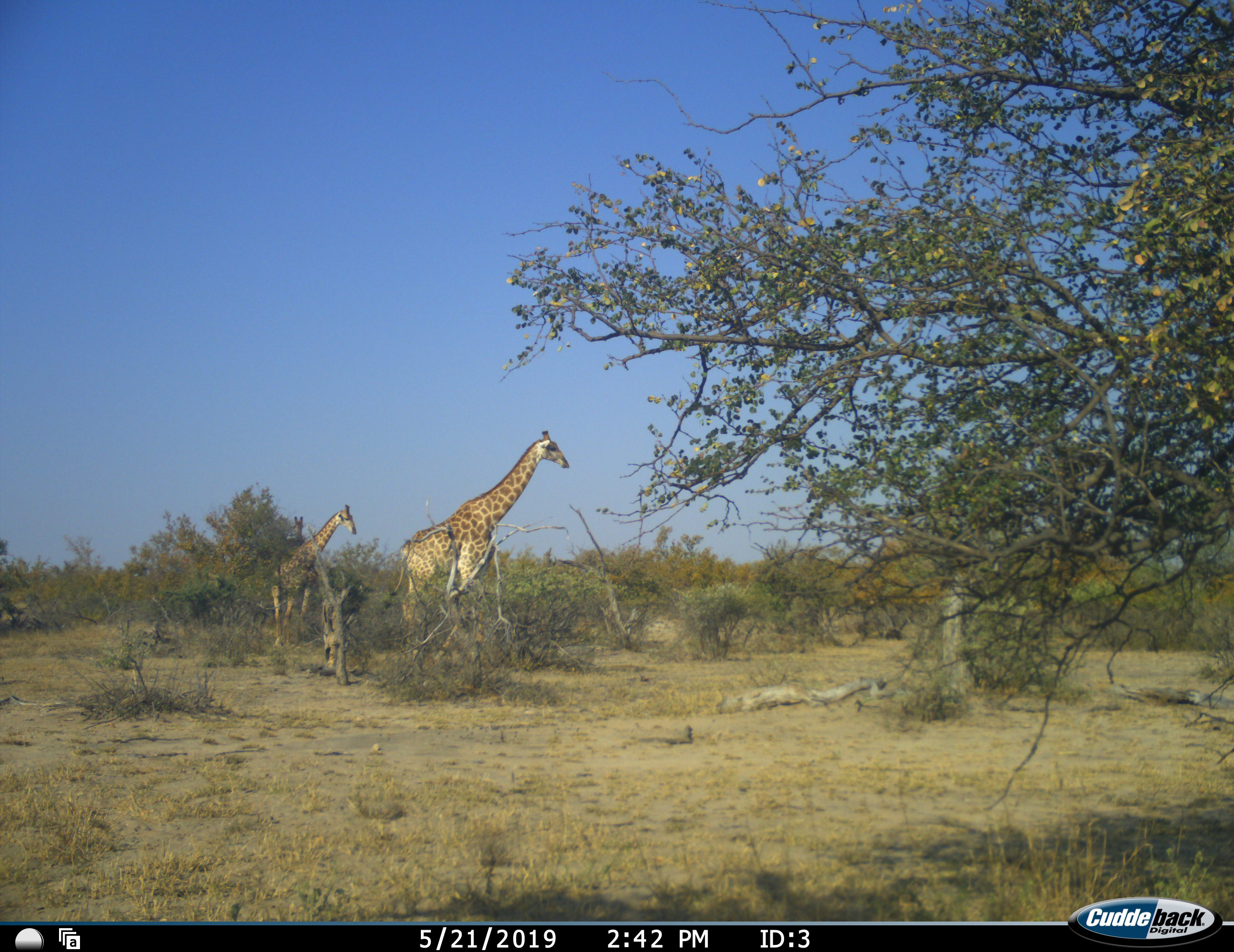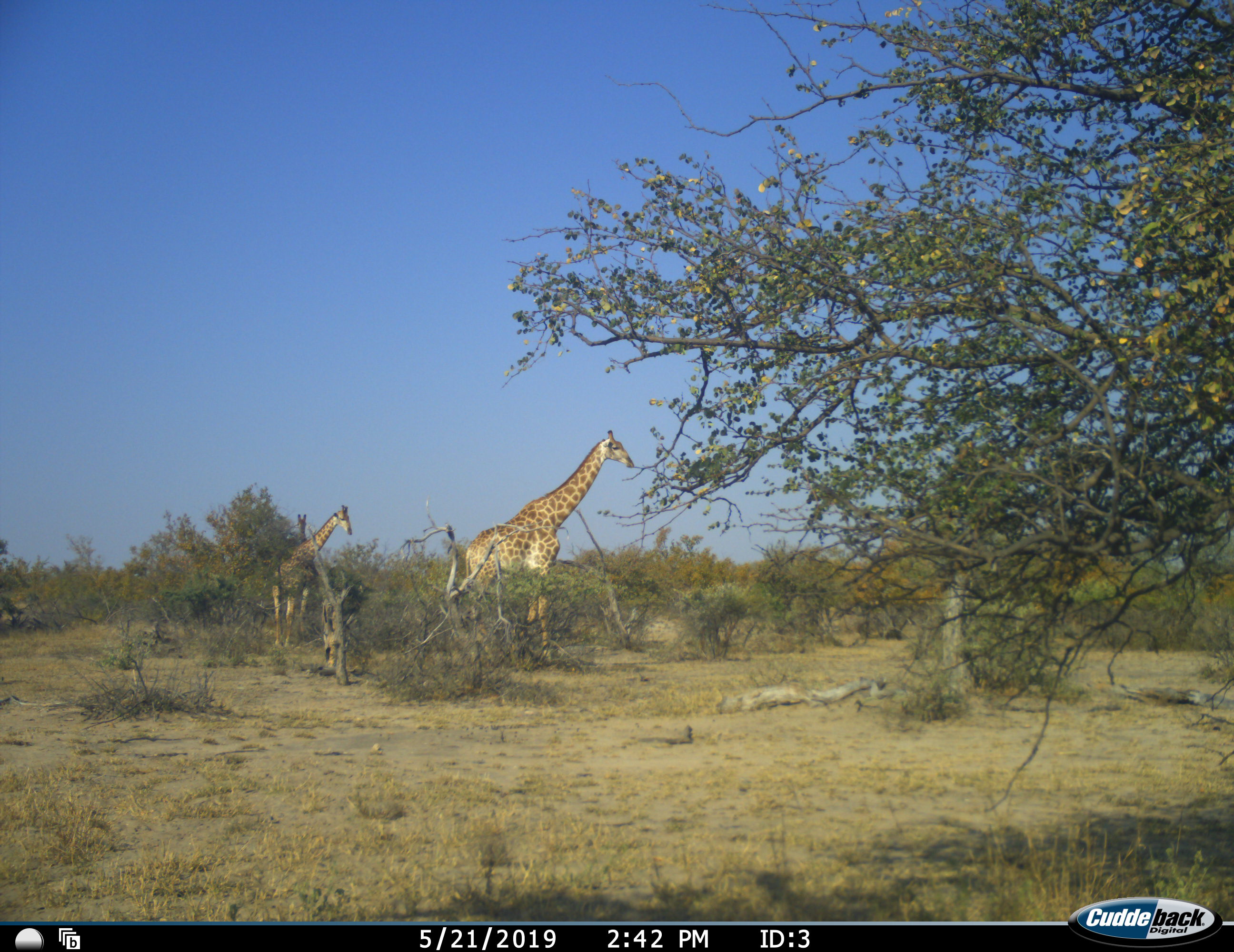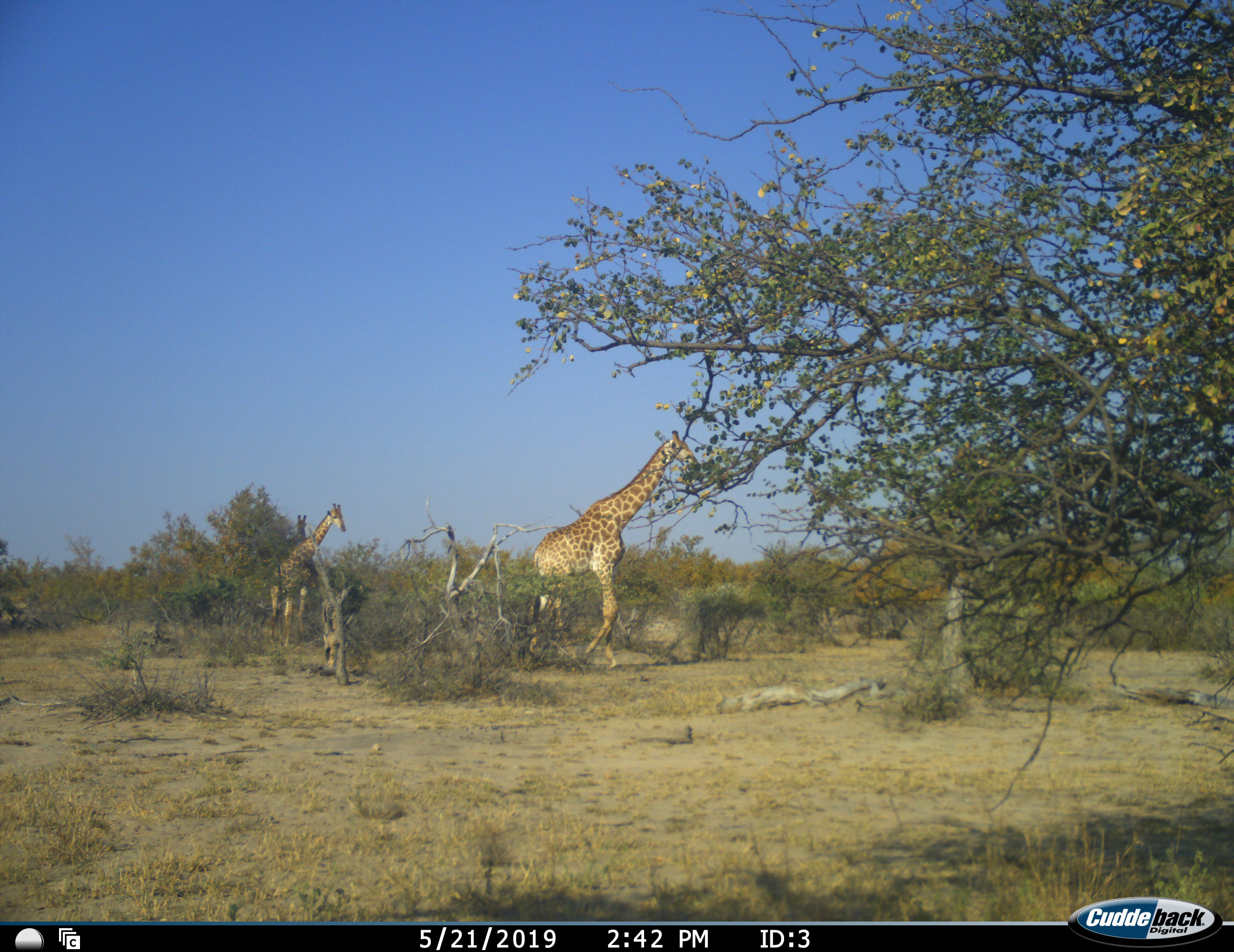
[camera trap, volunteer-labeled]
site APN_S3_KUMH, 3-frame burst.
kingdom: Animalia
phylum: Chordata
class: Mammalia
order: Artiodactyla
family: Giraffidae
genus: Giraffa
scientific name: Giraffa camelopardalis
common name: giraffe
Giraffe (Giraffa camelopardalis), count 2. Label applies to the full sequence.